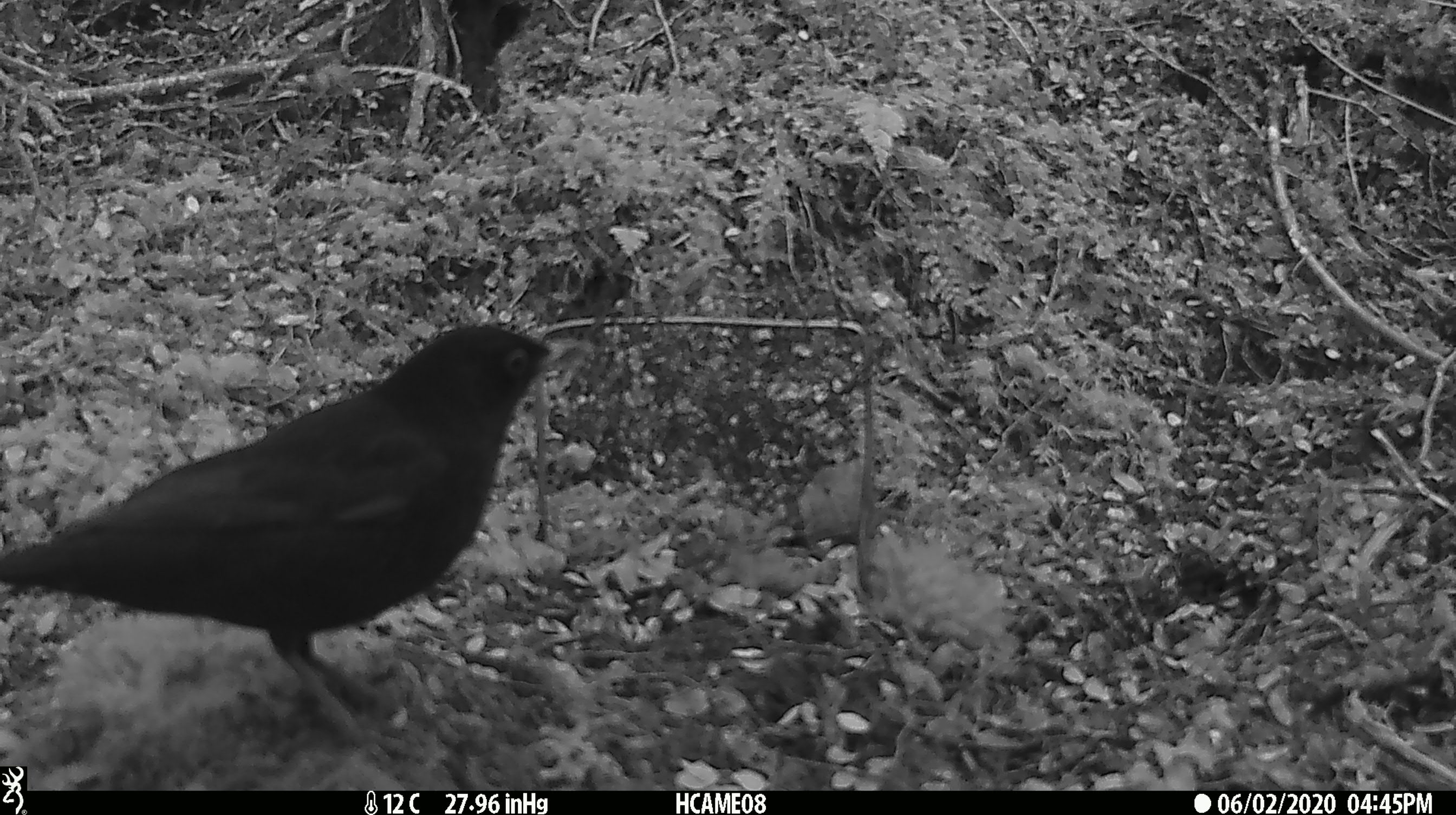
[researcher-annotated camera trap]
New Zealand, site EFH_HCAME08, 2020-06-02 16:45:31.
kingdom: Animalia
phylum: Chordata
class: Aves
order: Passeriformes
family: Turdidae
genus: Turdus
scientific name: Turdus merula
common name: eurasian blackbird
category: blackbird